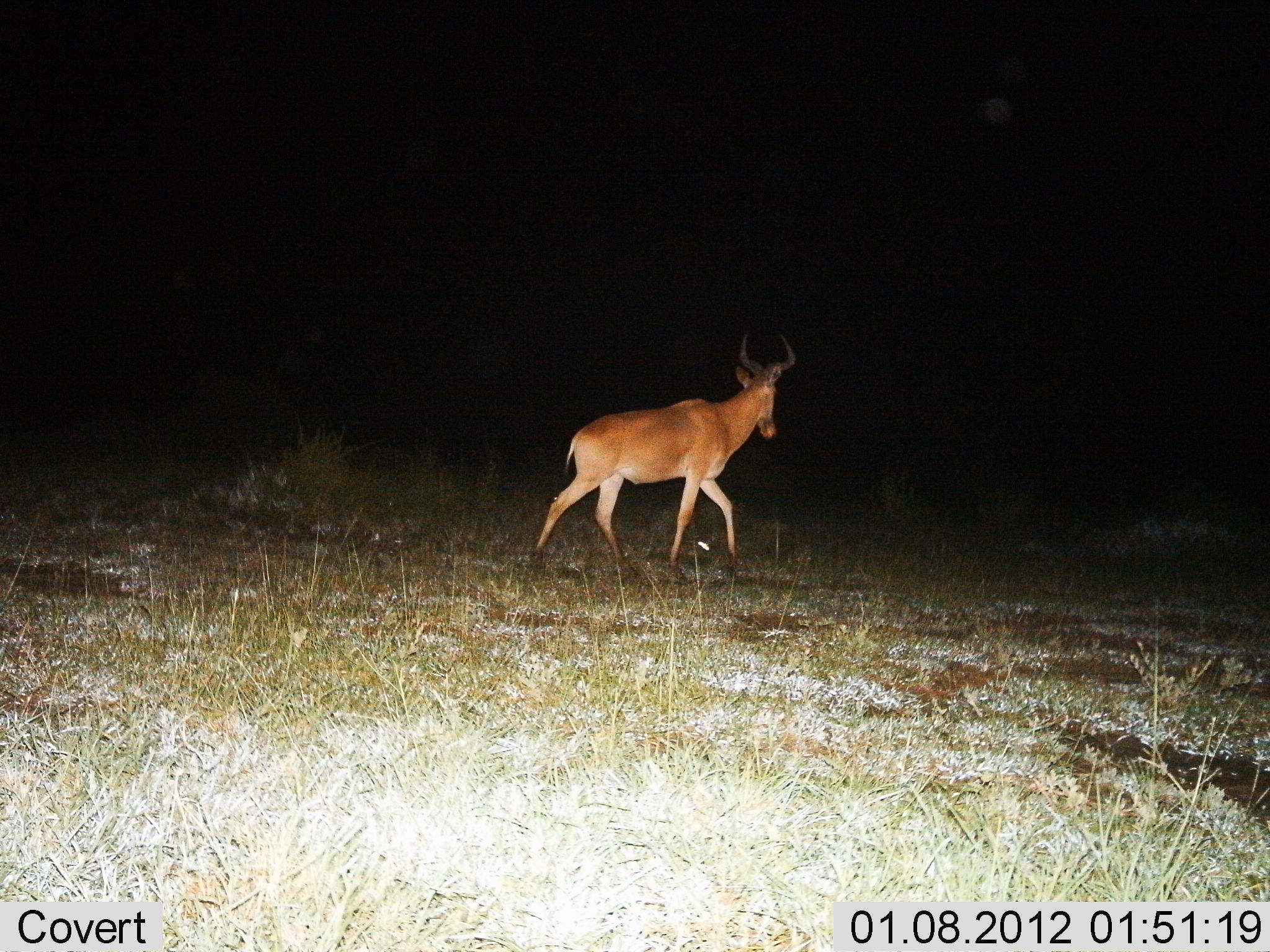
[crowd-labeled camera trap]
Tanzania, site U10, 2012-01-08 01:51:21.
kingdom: Animalia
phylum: Chordata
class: Mammalia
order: Artiodactyla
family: Bovidae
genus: Alcelaphus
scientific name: Alcelaphus buselaphus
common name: hartebeest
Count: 1.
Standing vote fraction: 8%.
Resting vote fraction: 0%.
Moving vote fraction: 100%.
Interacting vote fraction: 0%.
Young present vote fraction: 0%.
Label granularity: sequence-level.